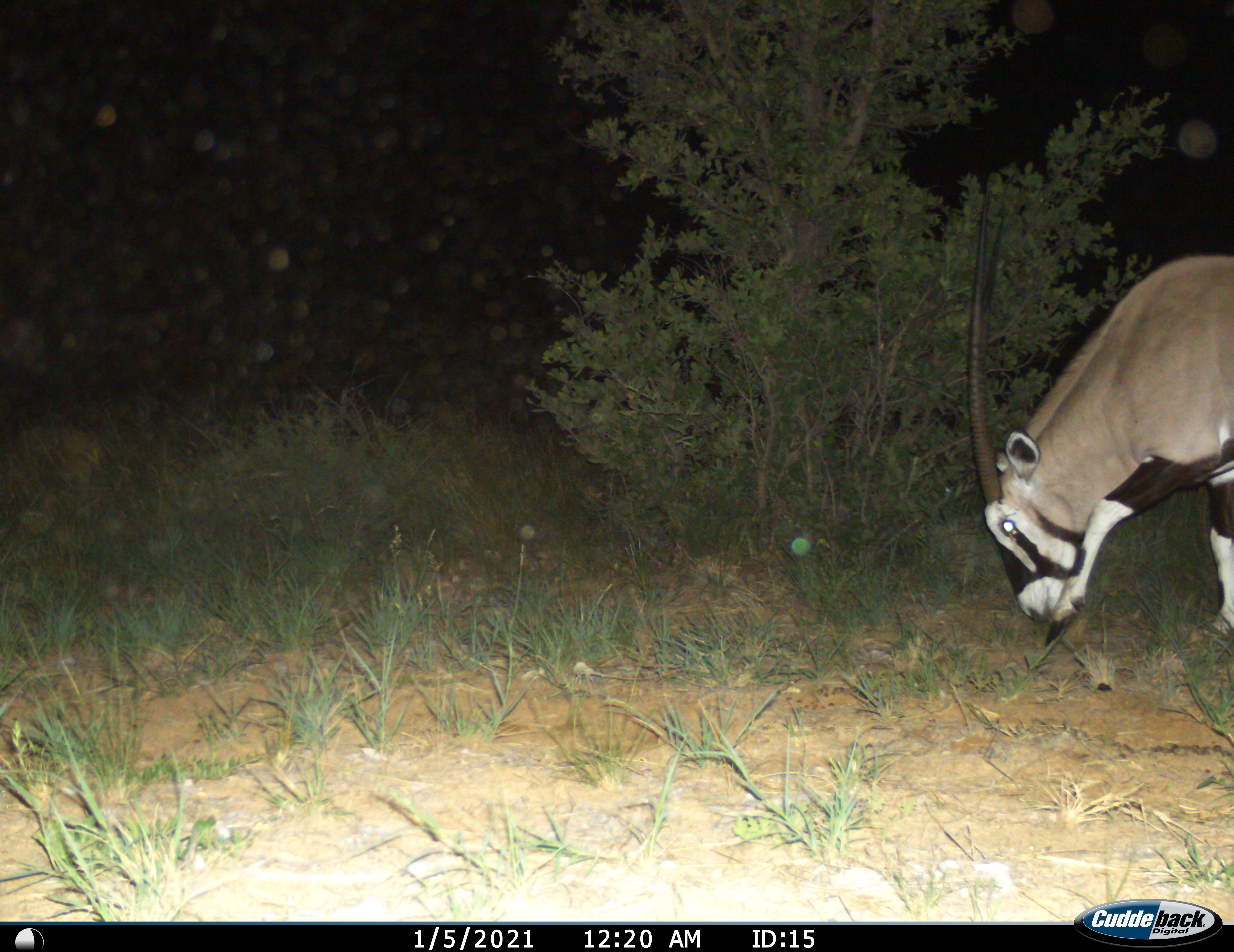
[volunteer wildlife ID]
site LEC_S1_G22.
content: unidentified animal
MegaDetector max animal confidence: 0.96